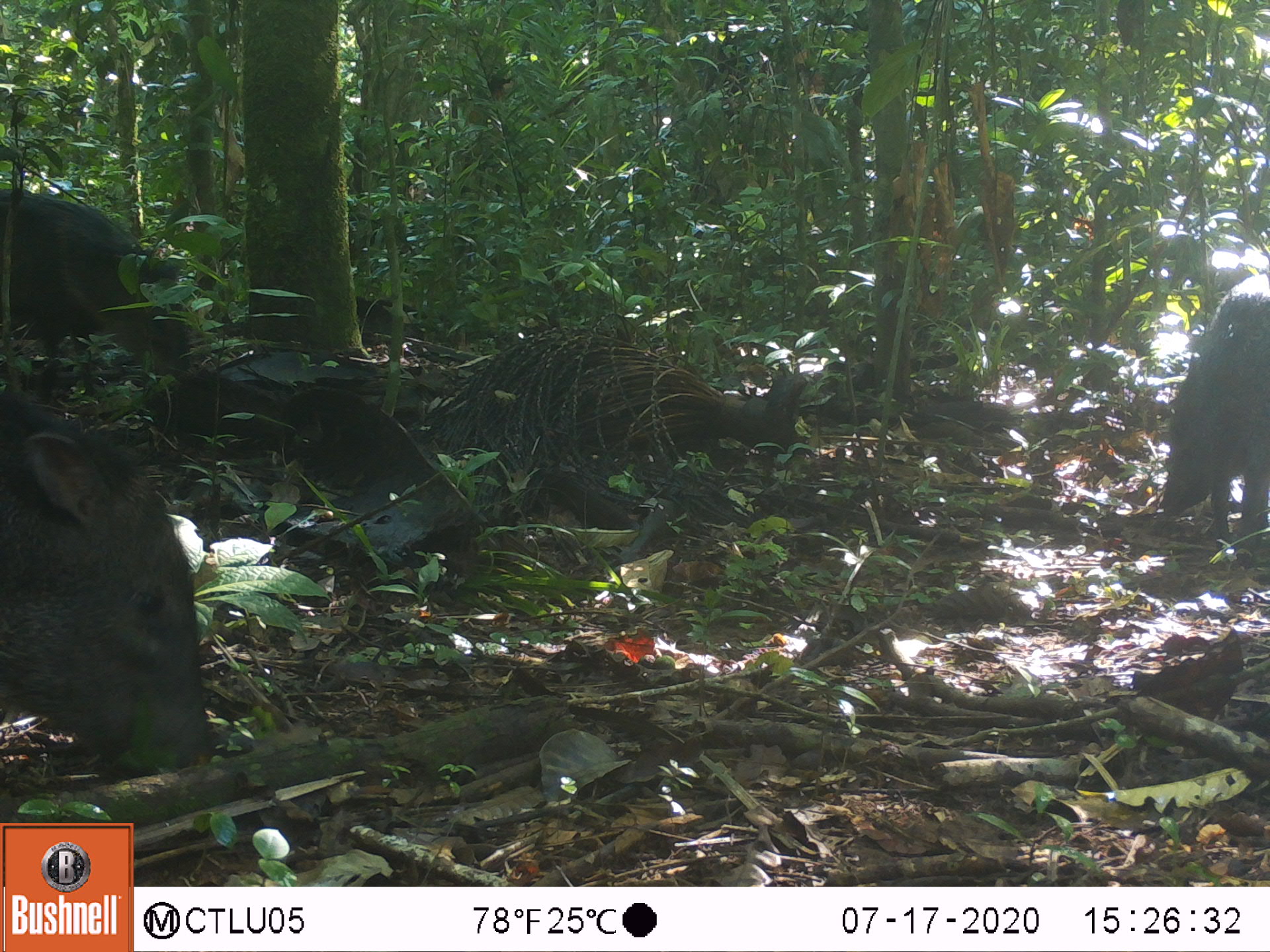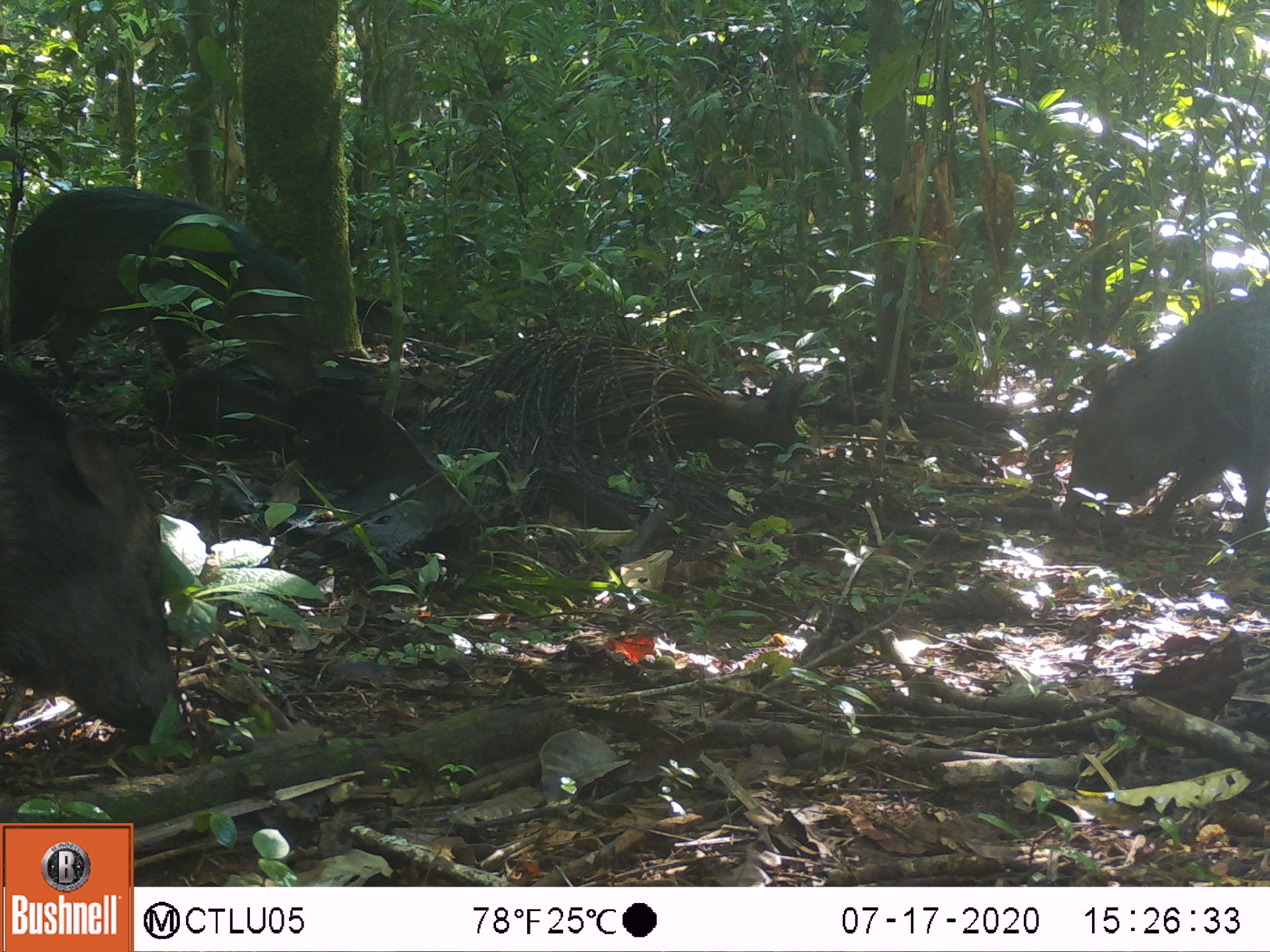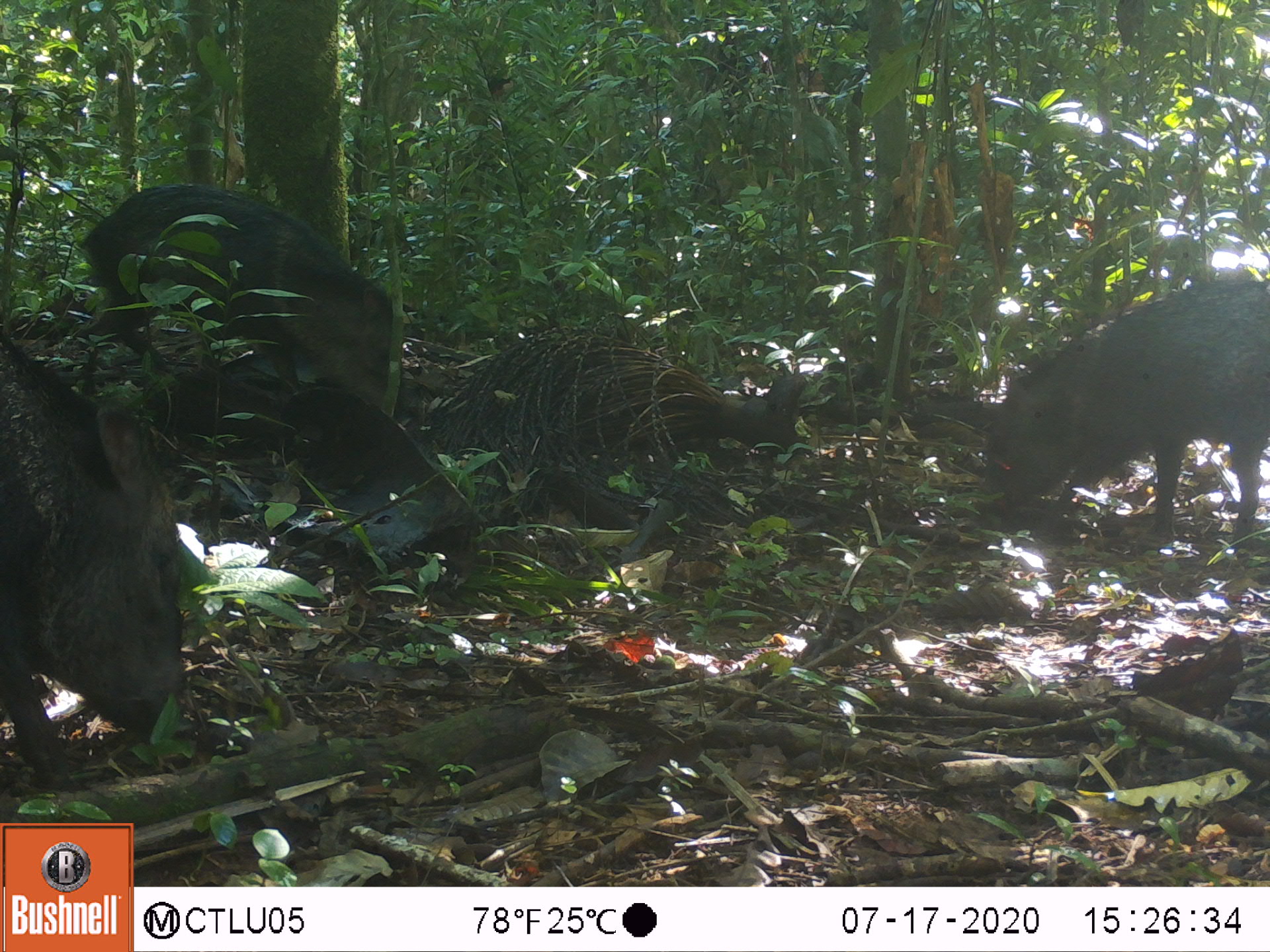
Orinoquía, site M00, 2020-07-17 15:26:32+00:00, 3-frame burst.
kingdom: Animalia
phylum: Chordata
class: Mammalia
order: Artiodactyla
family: Tayassuidae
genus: Pecari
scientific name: Pecari tajacu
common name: collared peccary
Collared peccary (Pecari tajacu).